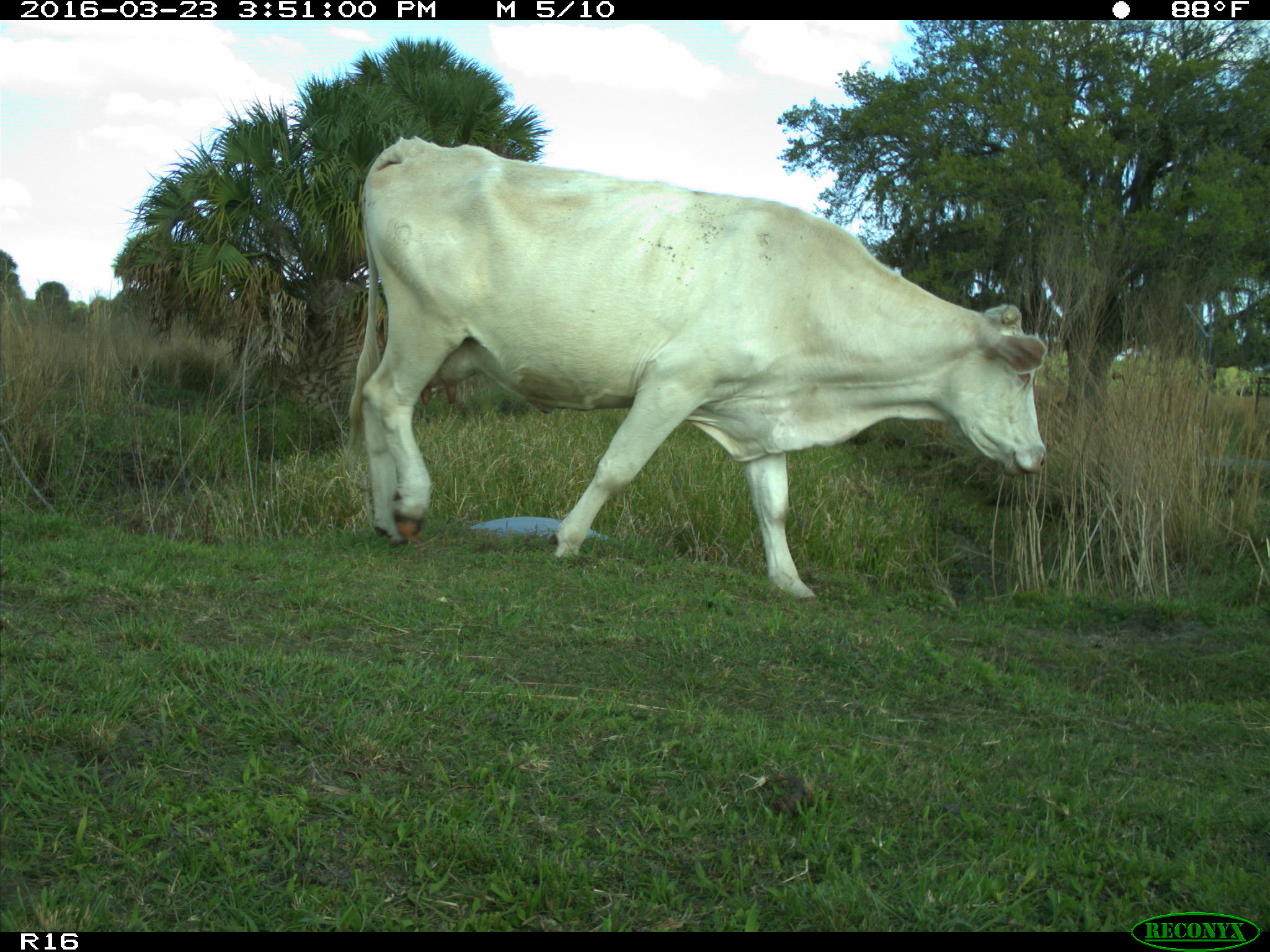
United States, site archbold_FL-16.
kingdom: Animalia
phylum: Chordata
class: Mammalia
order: Artiodactyla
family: Bovidae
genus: Bos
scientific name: Bos taurus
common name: domestic cow